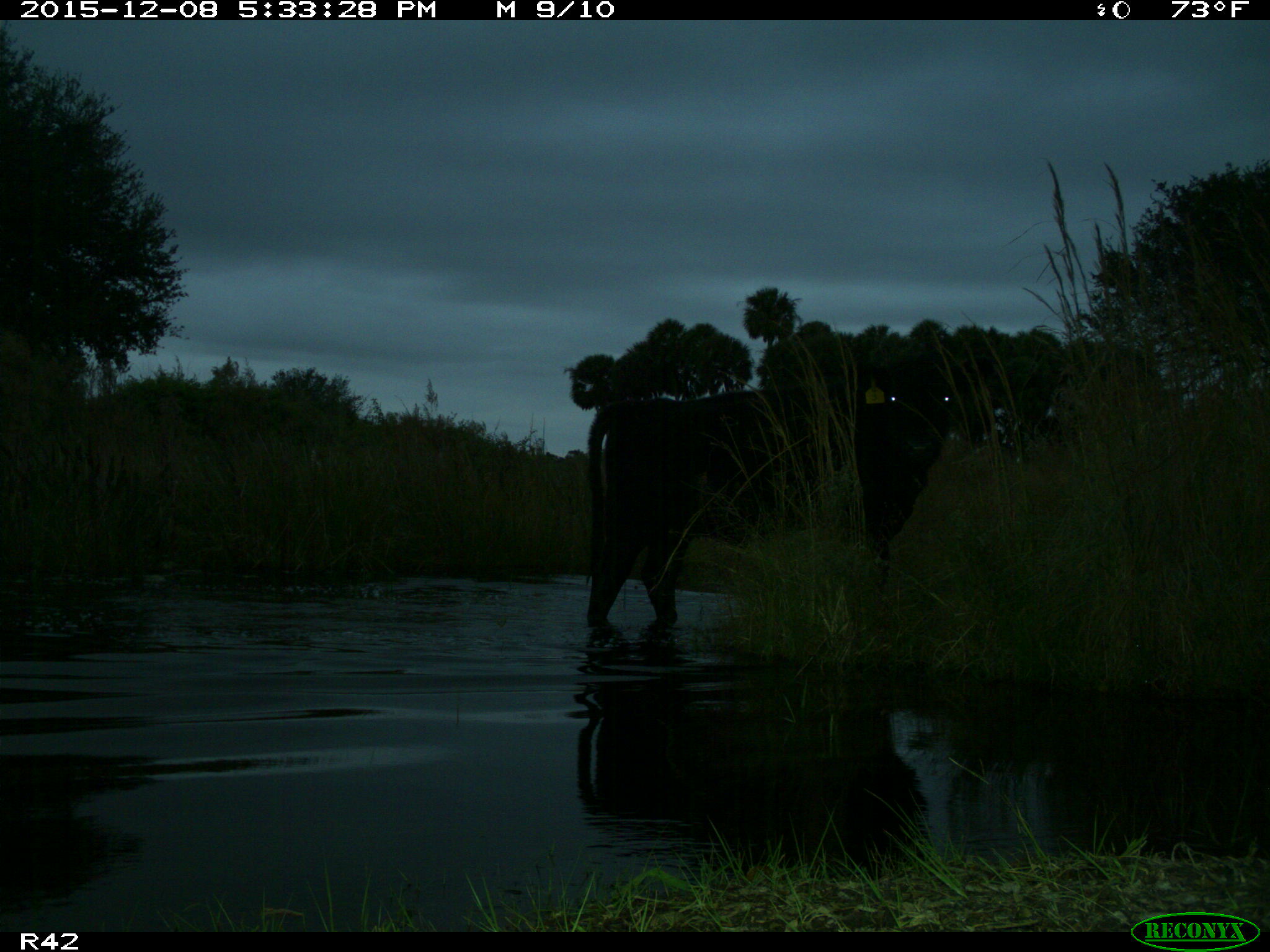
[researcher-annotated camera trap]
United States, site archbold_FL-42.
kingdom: Animalia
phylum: Chordata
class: Mammalia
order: Artiodactyla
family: Bovidae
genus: Bos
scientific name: Bos taurus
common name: domestic cow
Bos taurus (domestic cow).